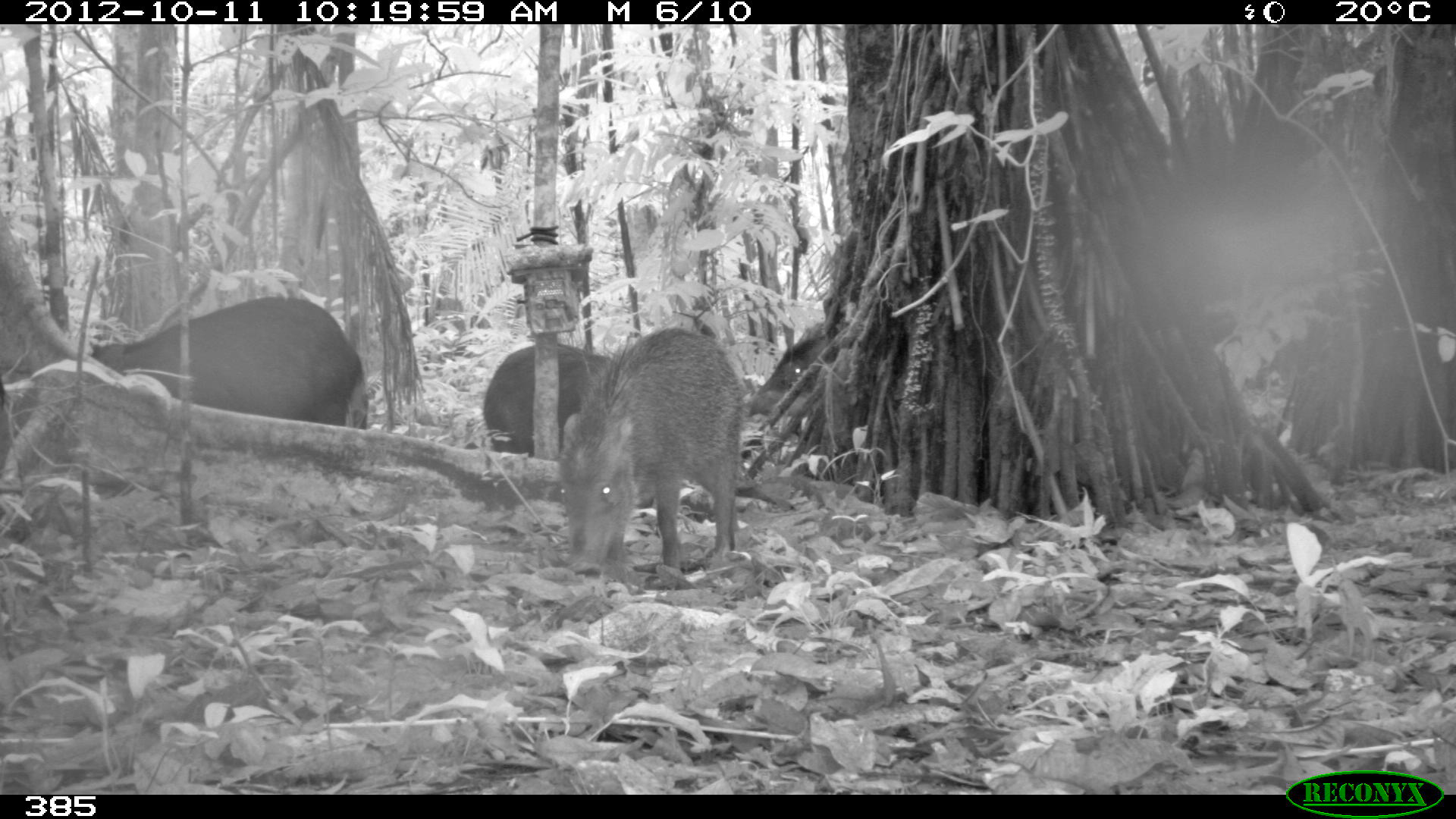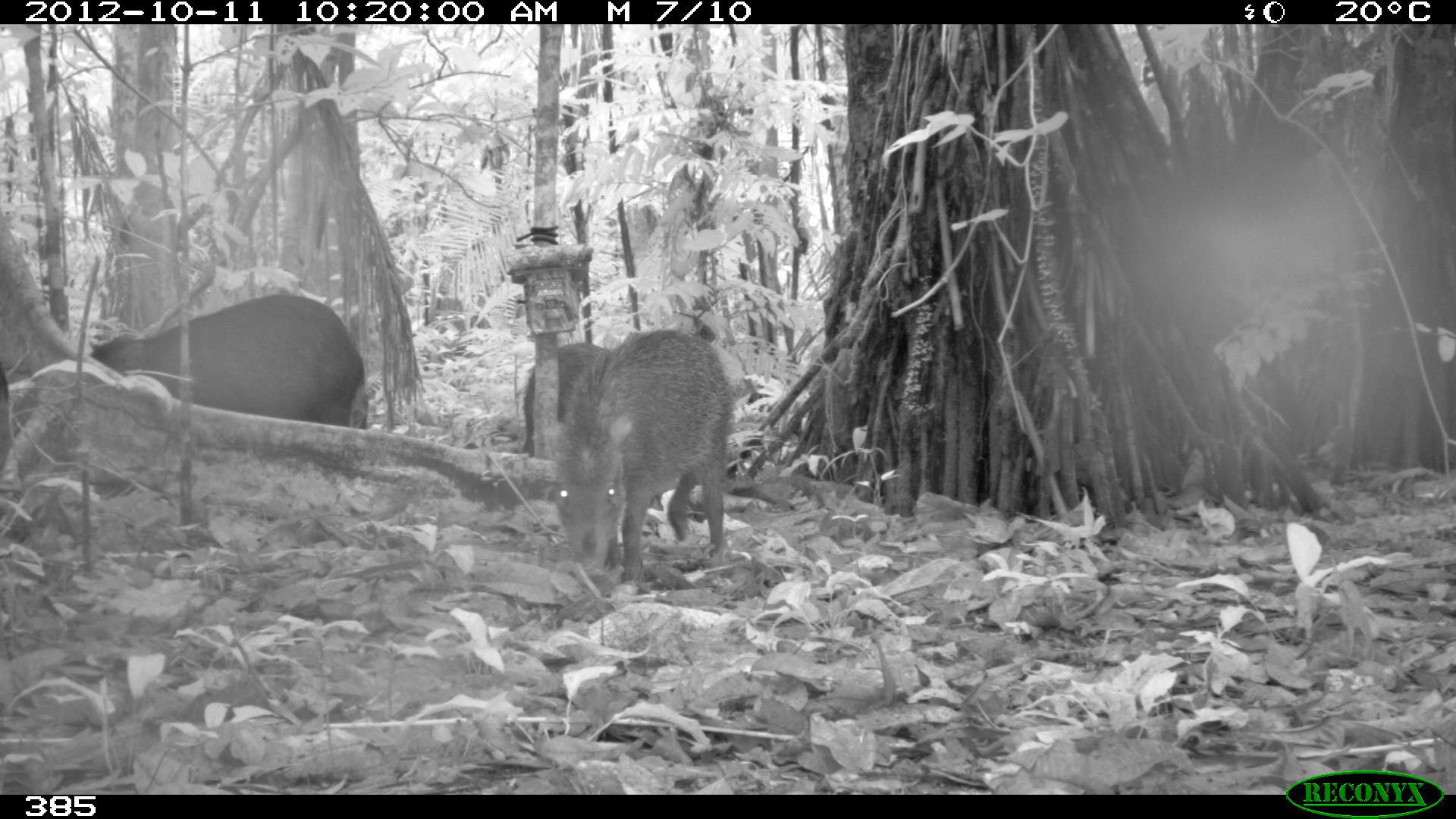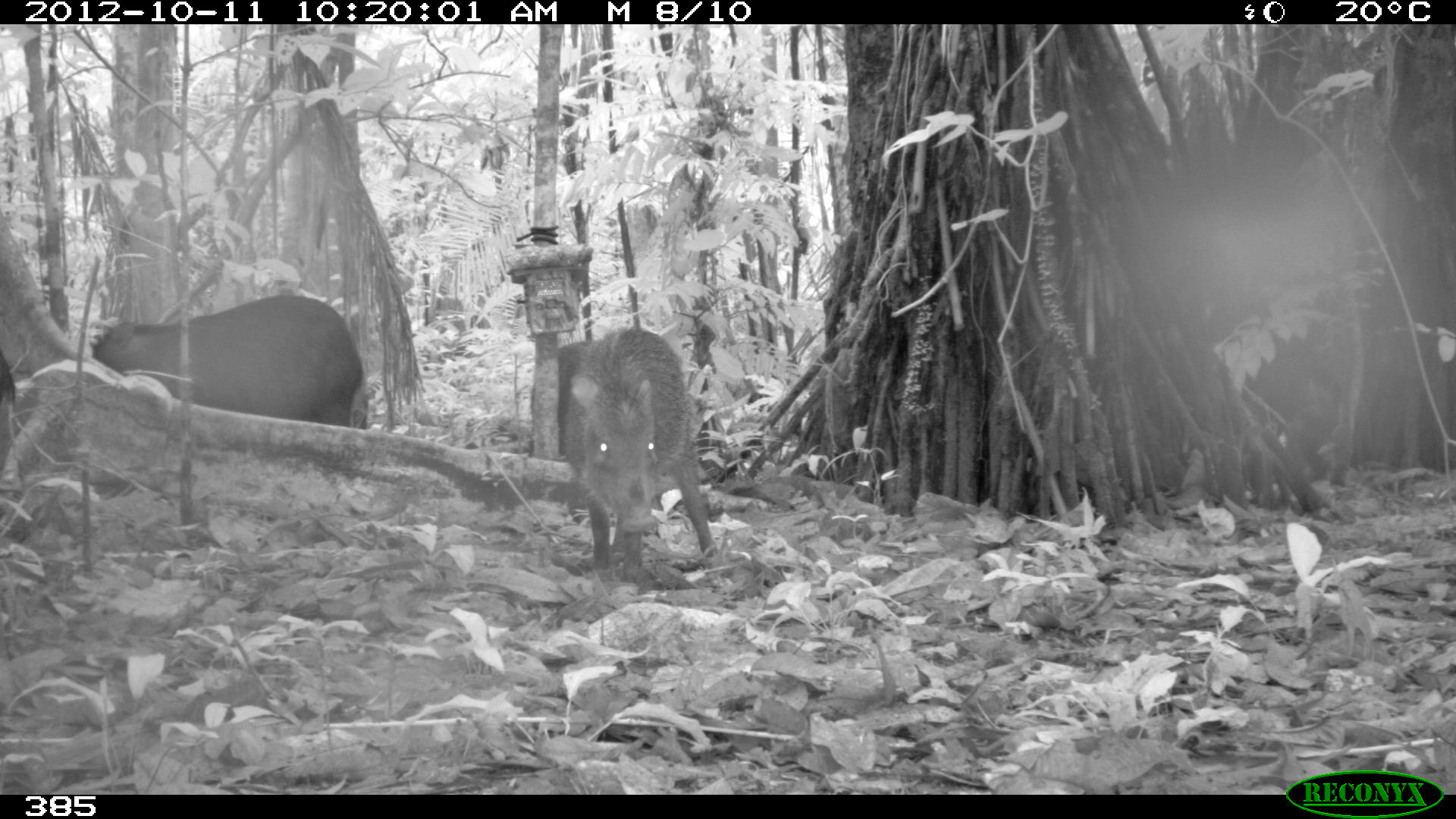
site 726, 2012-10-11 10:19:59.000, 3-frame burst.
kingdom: Animalia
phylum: Chordata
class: Mammalia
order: Artiodactyla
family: Tayassuidae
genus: Tayassu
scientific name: Tayassu pecari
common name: white-lipped peccary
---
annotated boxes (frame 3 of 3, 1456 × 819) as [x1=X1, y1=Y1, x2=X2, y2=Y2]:
tayassu pecari: [x1=557, y1=324, x2=719, y2=574]; [x1=87, y1=292, x2=364, y2=432]; [x1=525, y1=335, x2=597, y2=471]